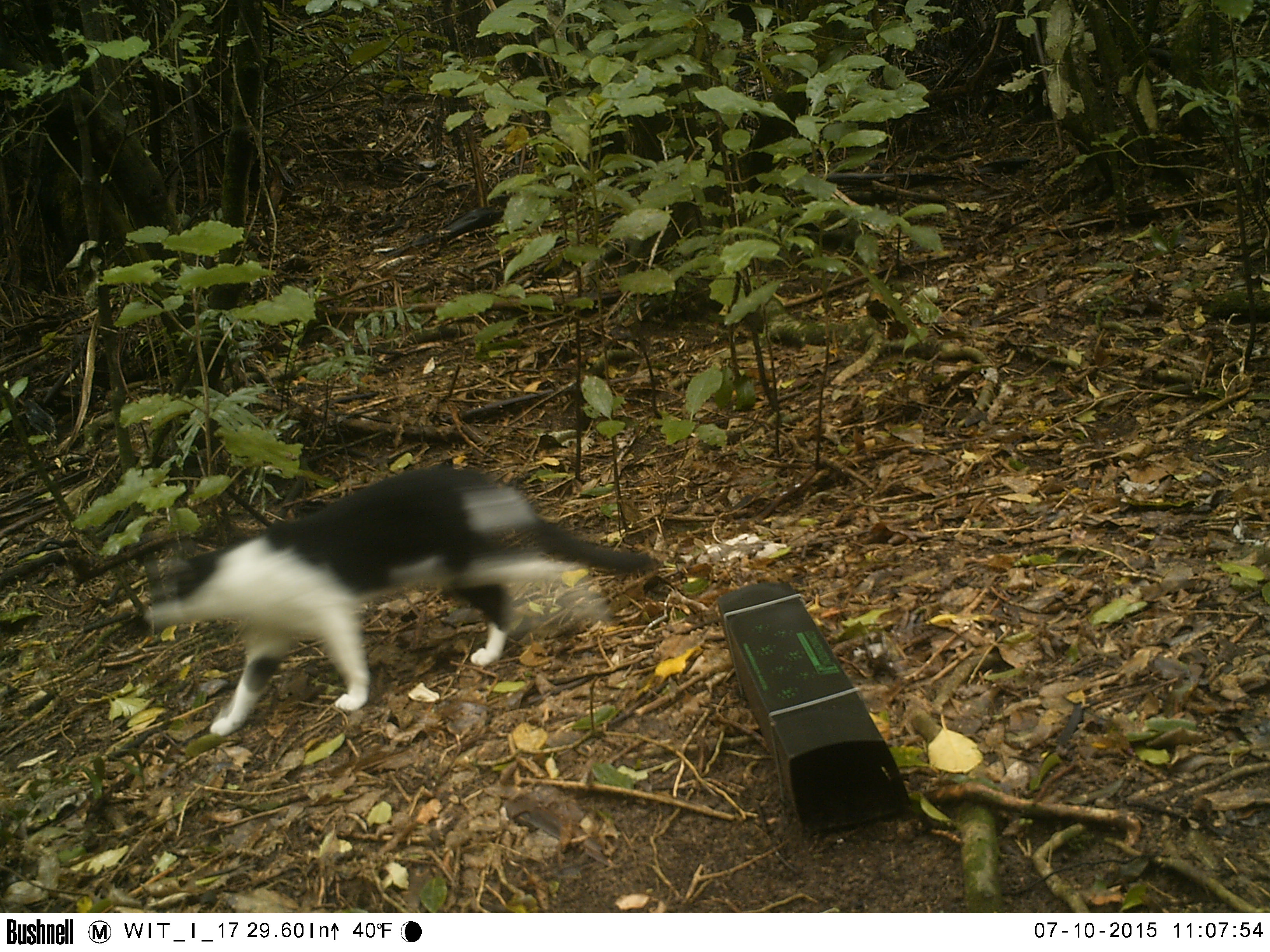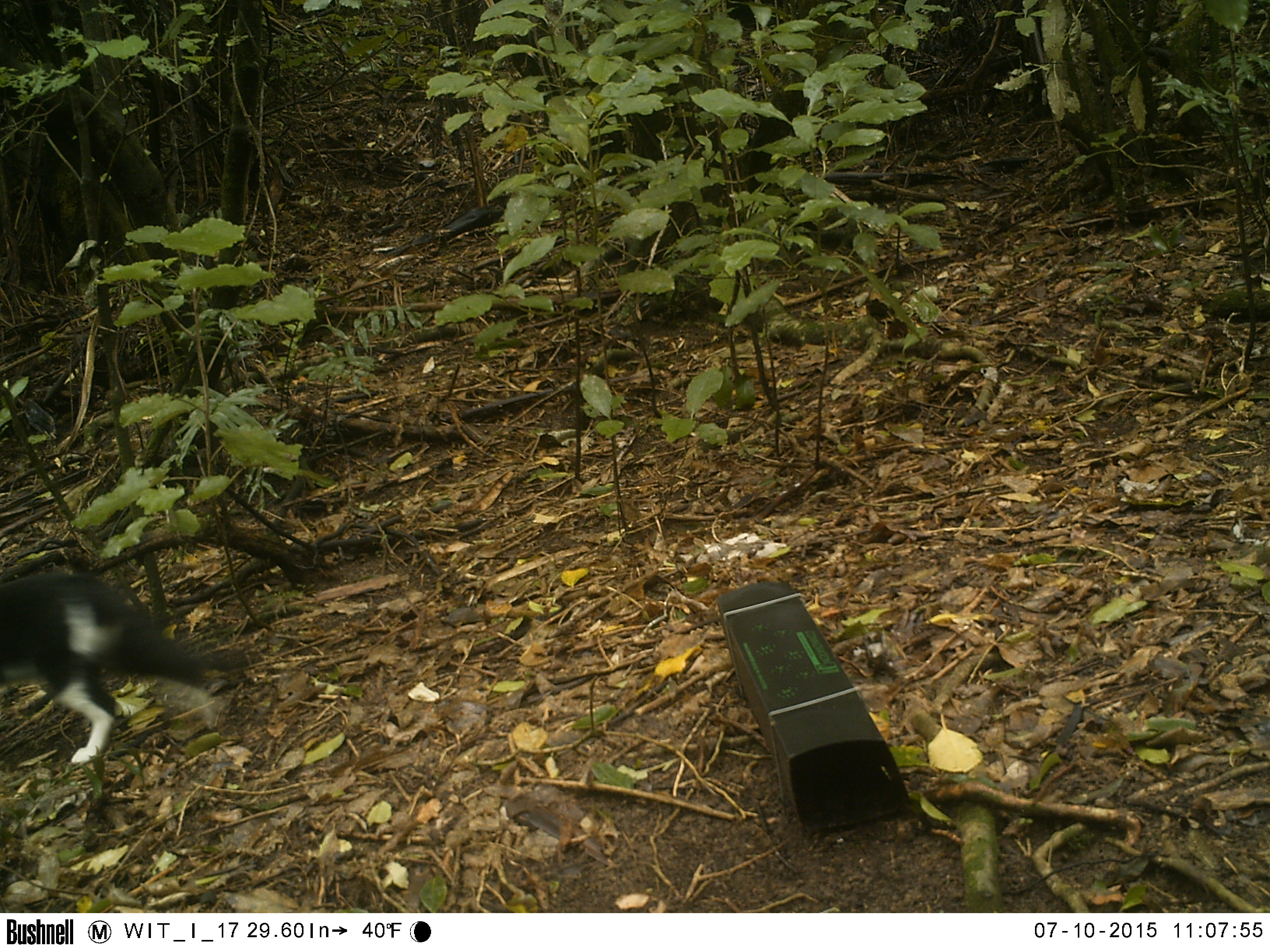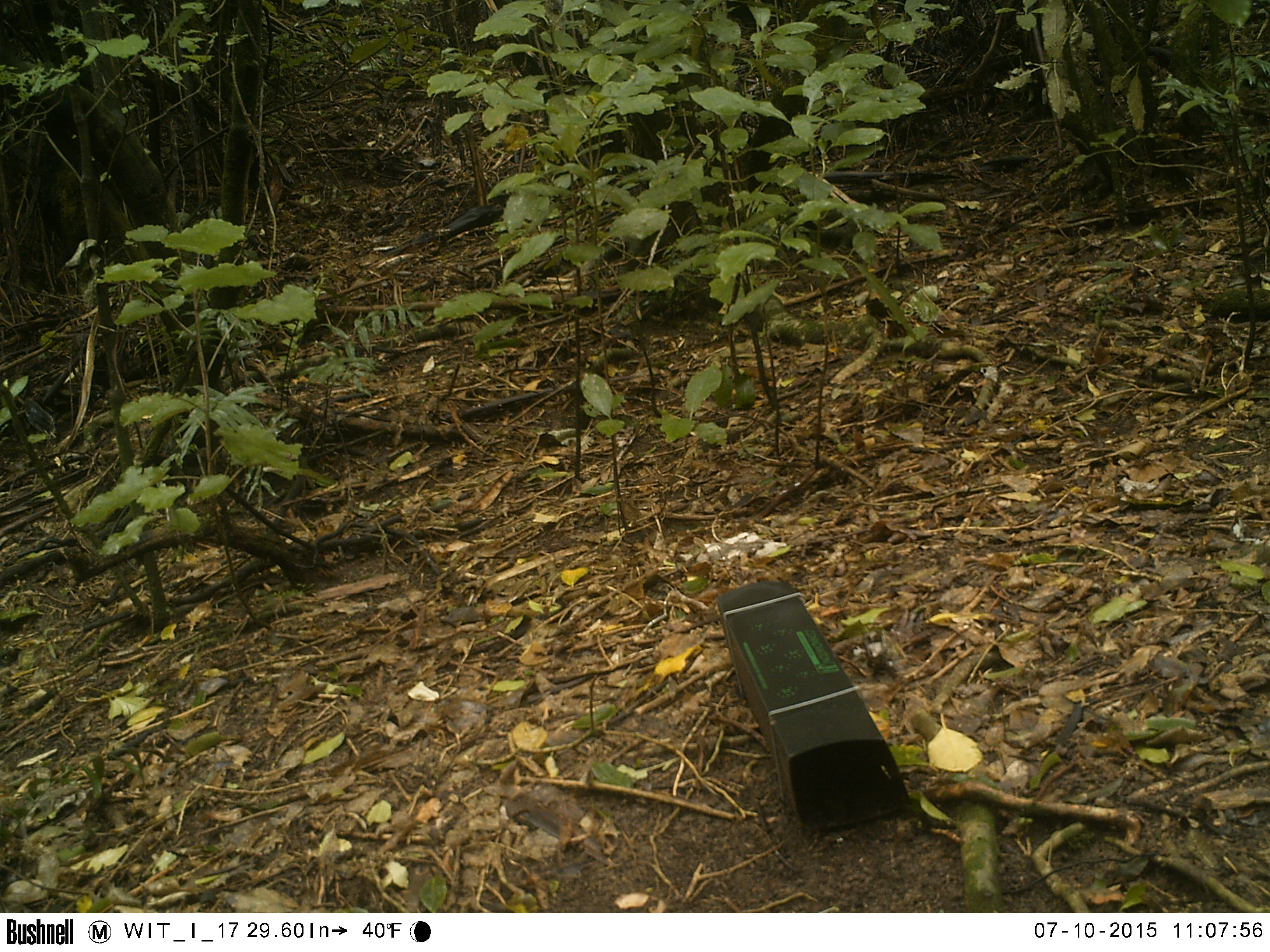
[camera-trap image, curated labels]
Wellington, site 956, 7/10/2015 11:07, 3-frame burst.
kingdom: Animalia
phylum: Chordata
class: Mammalia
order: Carnivora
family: Felidae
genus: Felis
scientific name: Felis catus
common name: cat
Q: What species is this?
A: Cat (Felis catus).